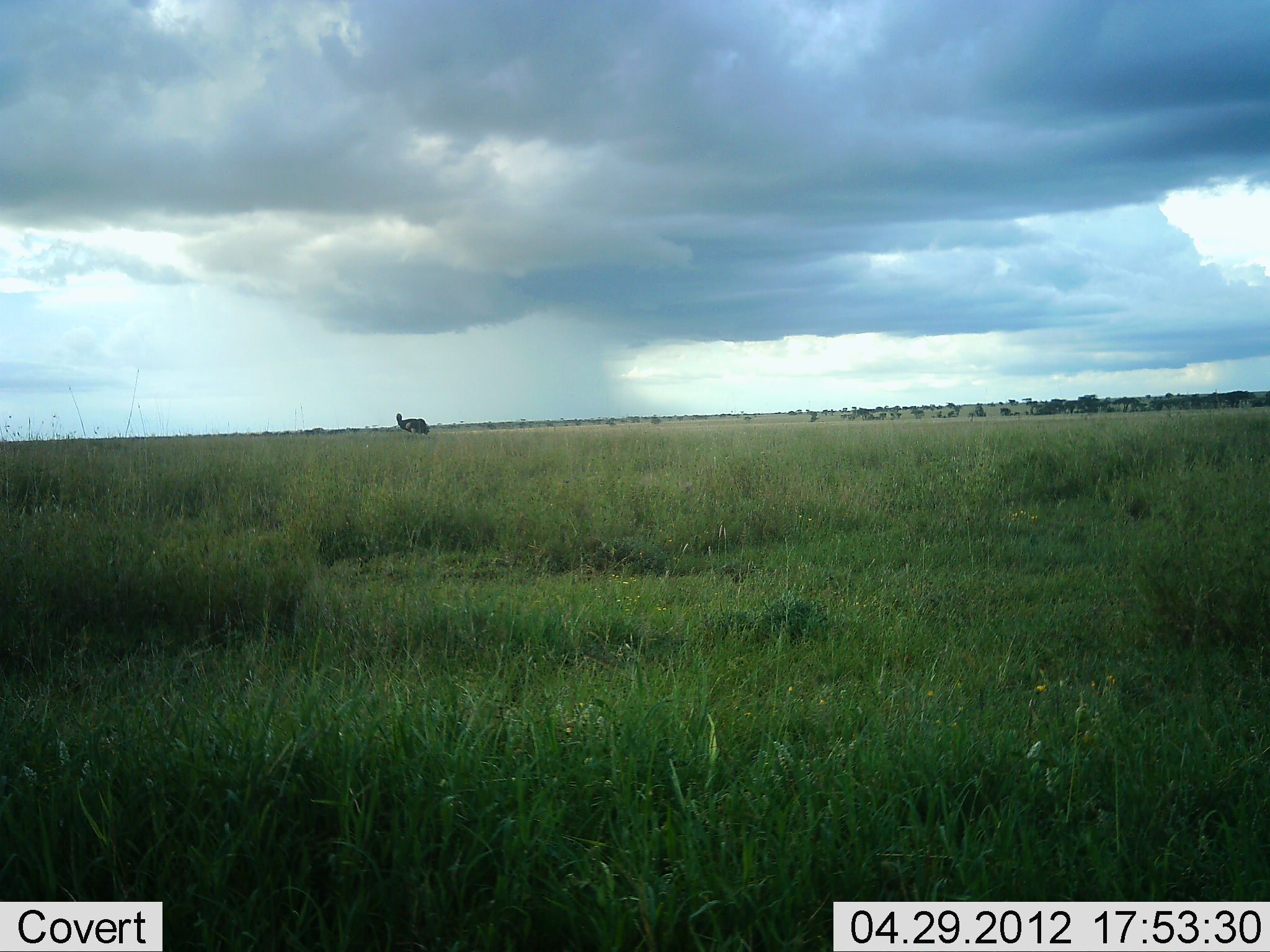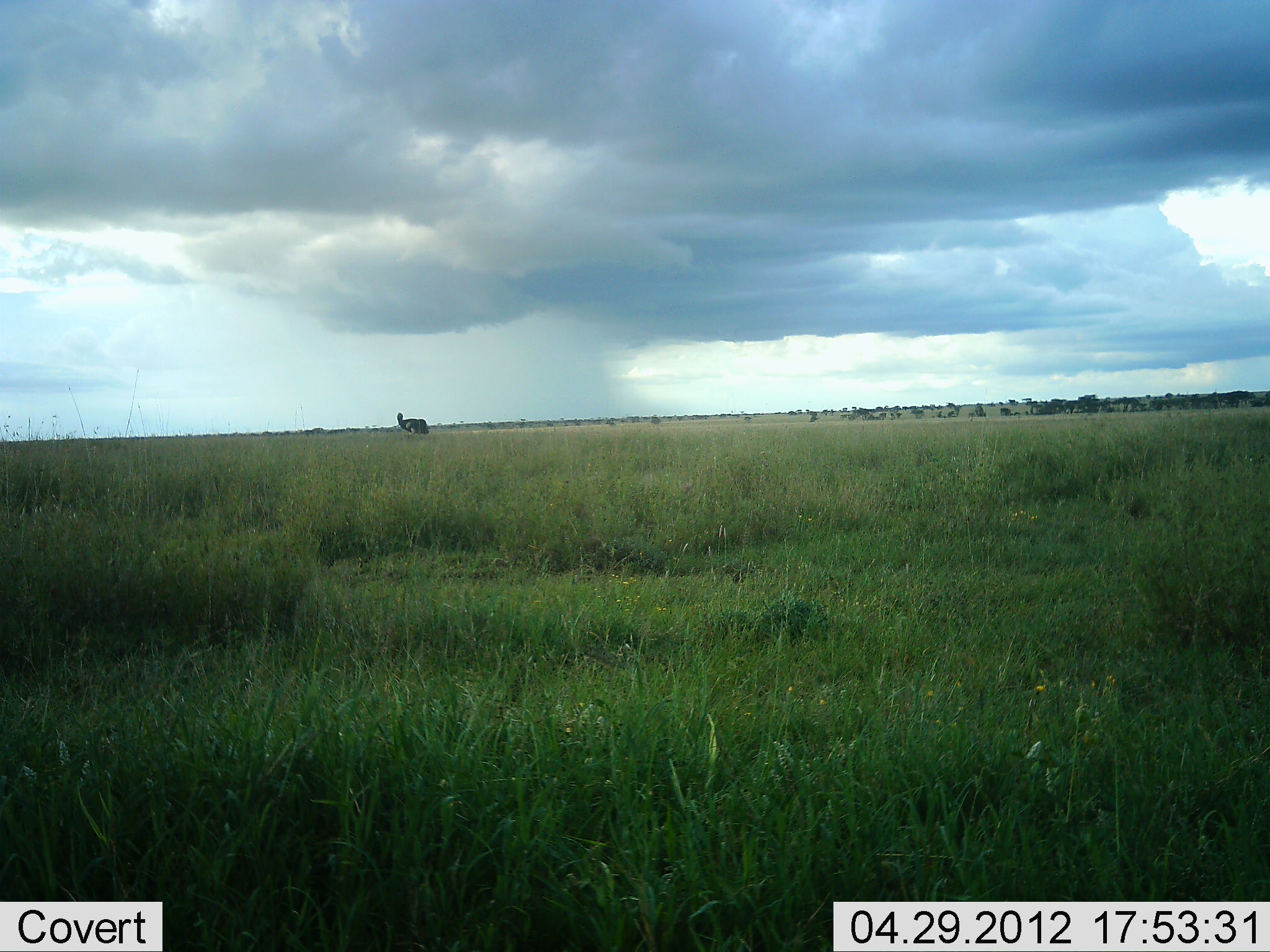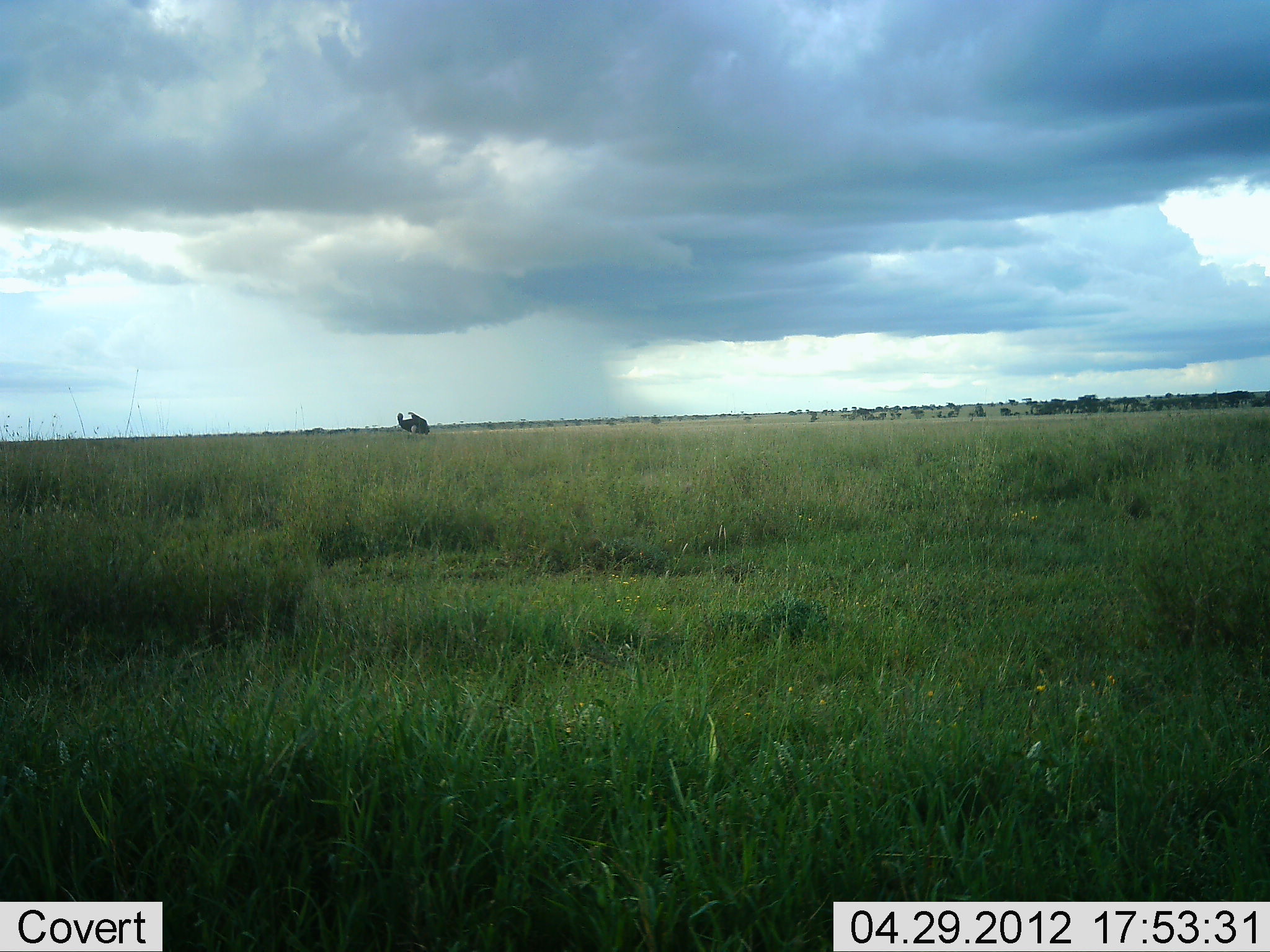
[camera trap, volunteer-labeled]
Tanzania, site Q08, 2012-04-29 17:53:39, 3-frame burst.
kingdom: Animalia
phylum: Chordata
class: Aves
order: Struthioniformes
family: Struthionidae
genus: Struthio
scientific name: Struthio camelus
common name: ostrich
Ostrich (Struthio camelus), count 1. Behavior (volunteer vote fractions): standing 88%, resting 0%, moving 12%, interacting 0%. Young present (vote fraction): 0%. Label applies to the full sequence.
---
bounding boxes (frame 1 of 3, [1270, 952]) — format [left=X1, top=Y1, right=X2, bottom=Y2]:
animal: [left=396, top=413, right=430, bottom=438]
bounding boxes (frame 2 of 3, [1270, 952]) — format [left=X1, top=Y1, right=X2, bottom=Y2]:
animal: [left=397, top=412, right=430, bottom=436]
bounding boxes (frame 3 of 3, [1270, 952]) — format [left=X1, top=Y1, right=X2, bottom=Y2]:
animal: [left=397, top=410, right=431, bottom=437]